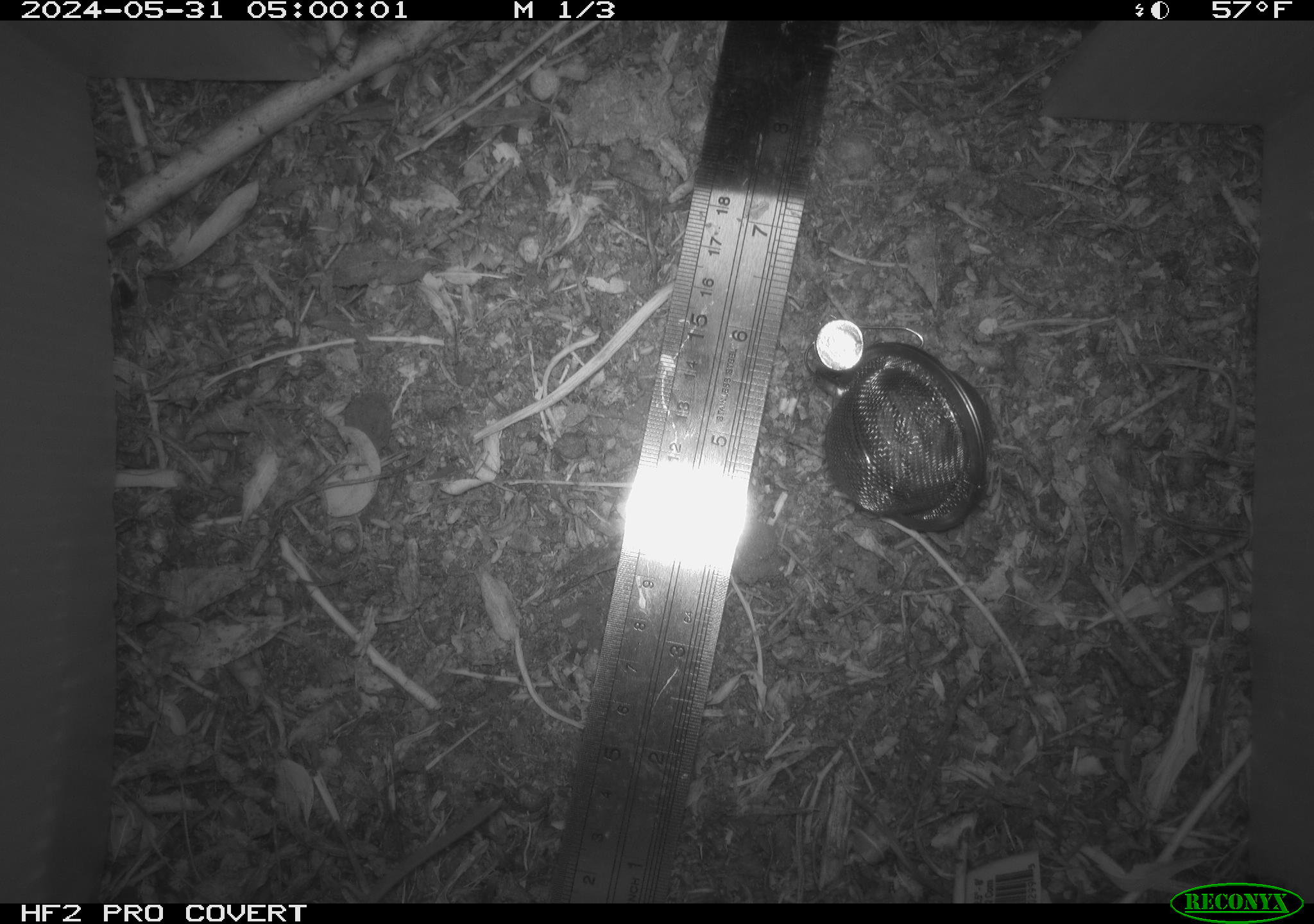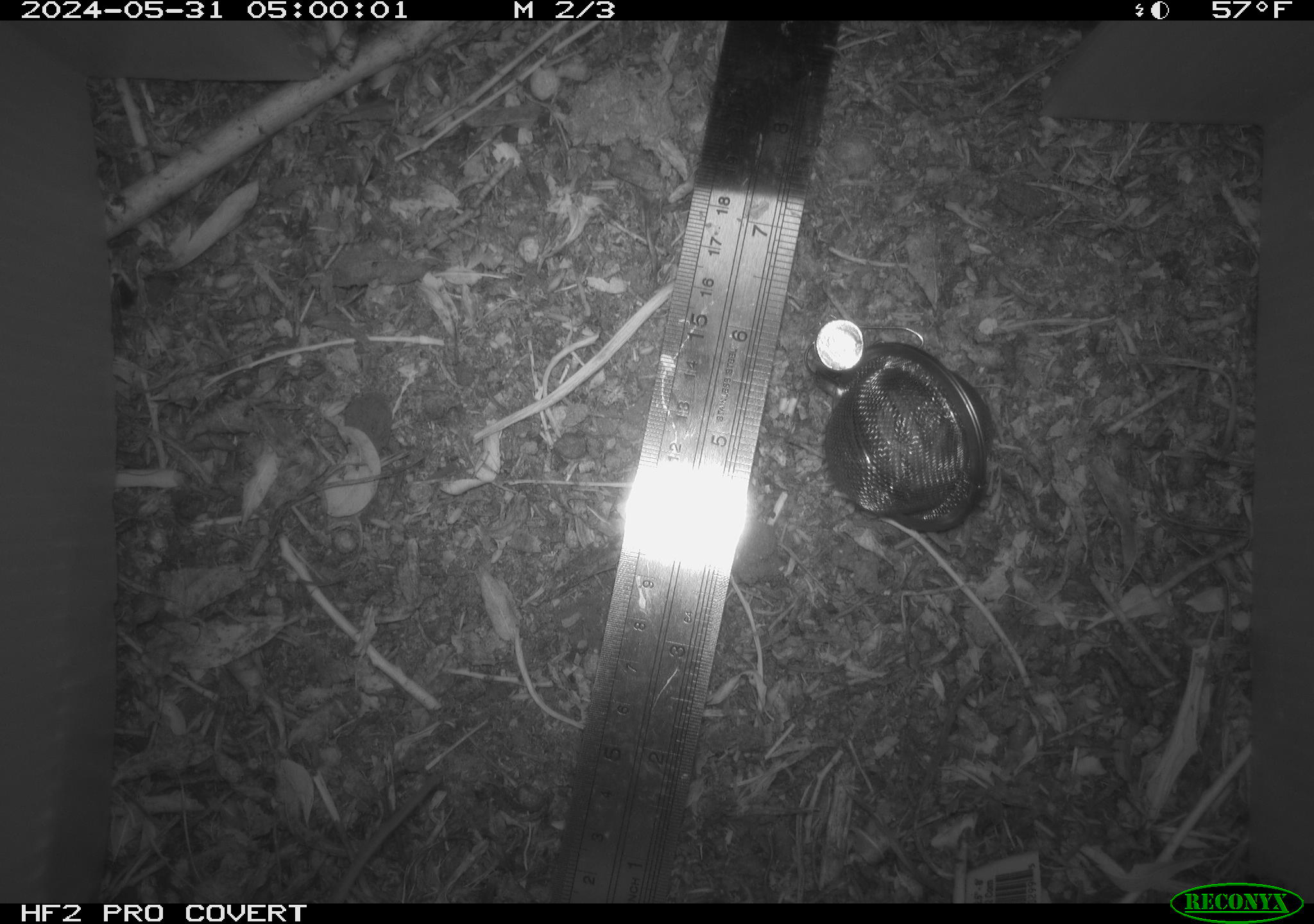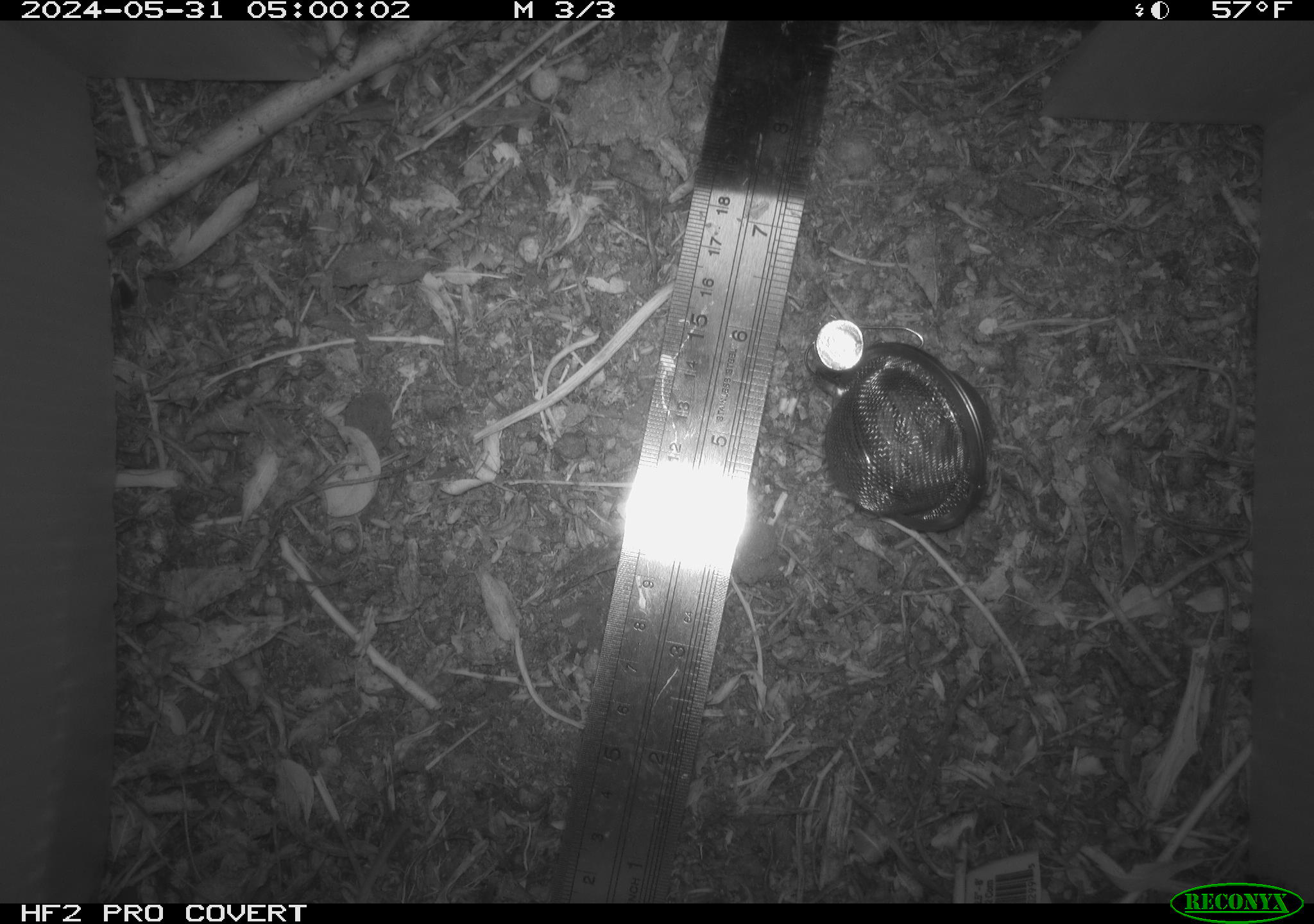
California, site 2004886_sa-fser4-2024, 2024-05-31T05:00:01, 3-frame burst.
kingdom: Animalia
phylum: Chordata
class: Mammalia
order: Rodentia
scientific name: Rodentia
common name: rodent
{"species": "rodent (Rodentia)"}